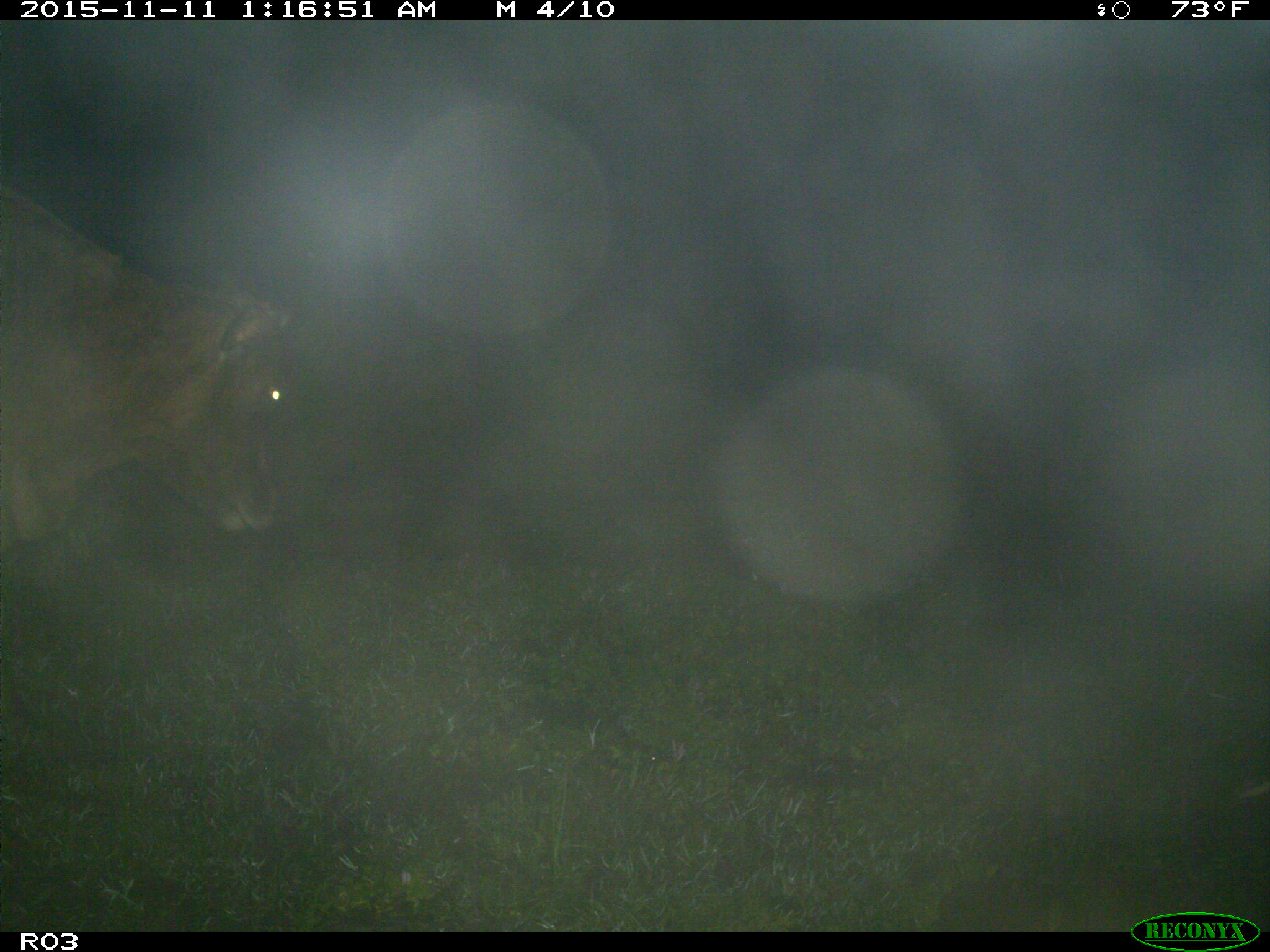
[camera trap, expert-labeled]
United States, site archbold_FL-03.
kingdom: Animalia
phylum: Chordata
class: Mammalia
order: Artiodactyla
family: Bovidae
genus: Bos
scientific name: Bos taurus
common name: domestic cow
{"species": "Bos taurus (domestic cow)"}